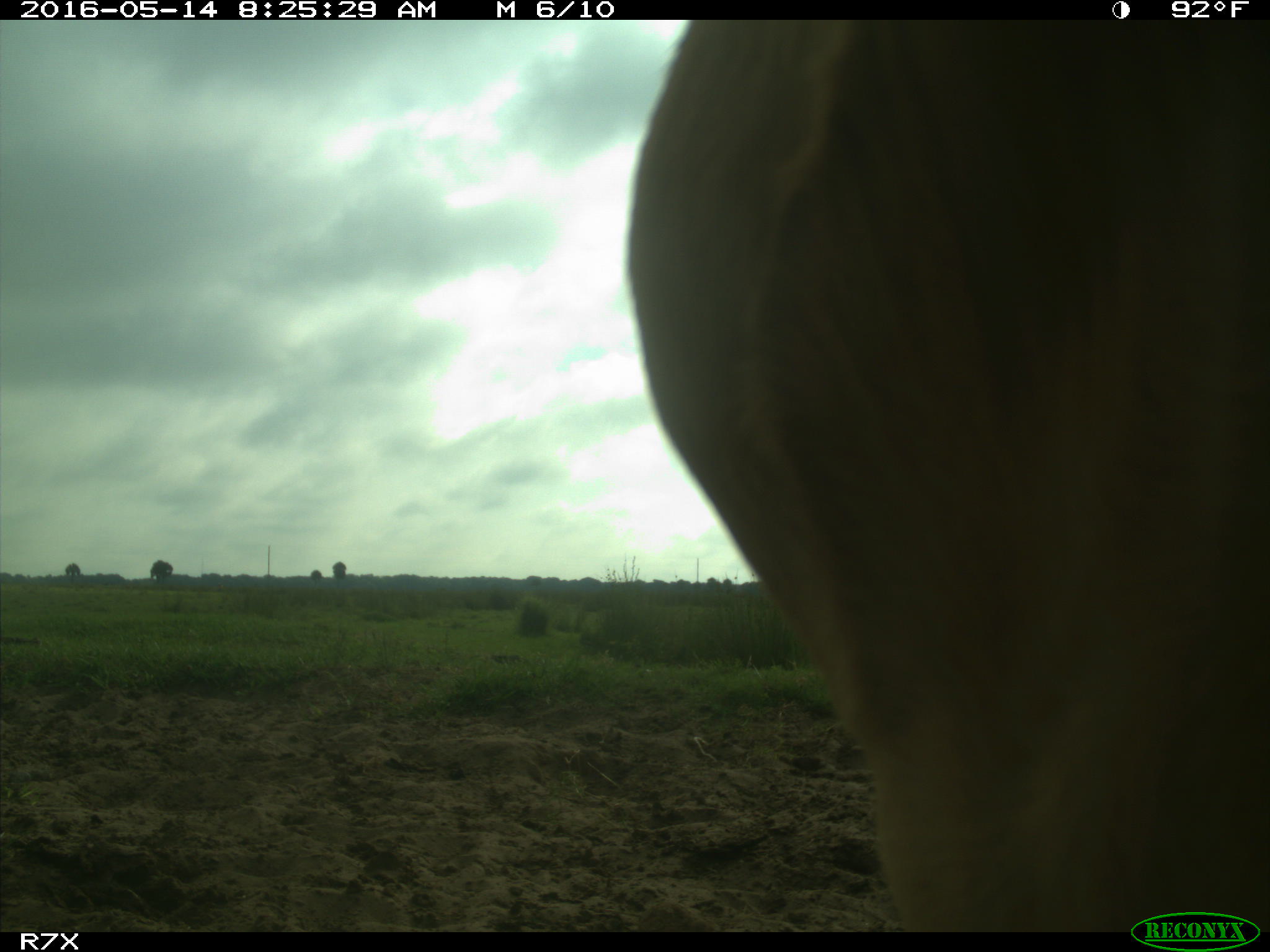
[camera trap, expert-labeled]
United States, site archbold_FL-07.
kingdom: Animalia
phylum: Chordata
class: Mammalia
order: Artiodactyla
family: Bovidae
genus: Bos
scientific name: Bos taurus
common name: domestic cow